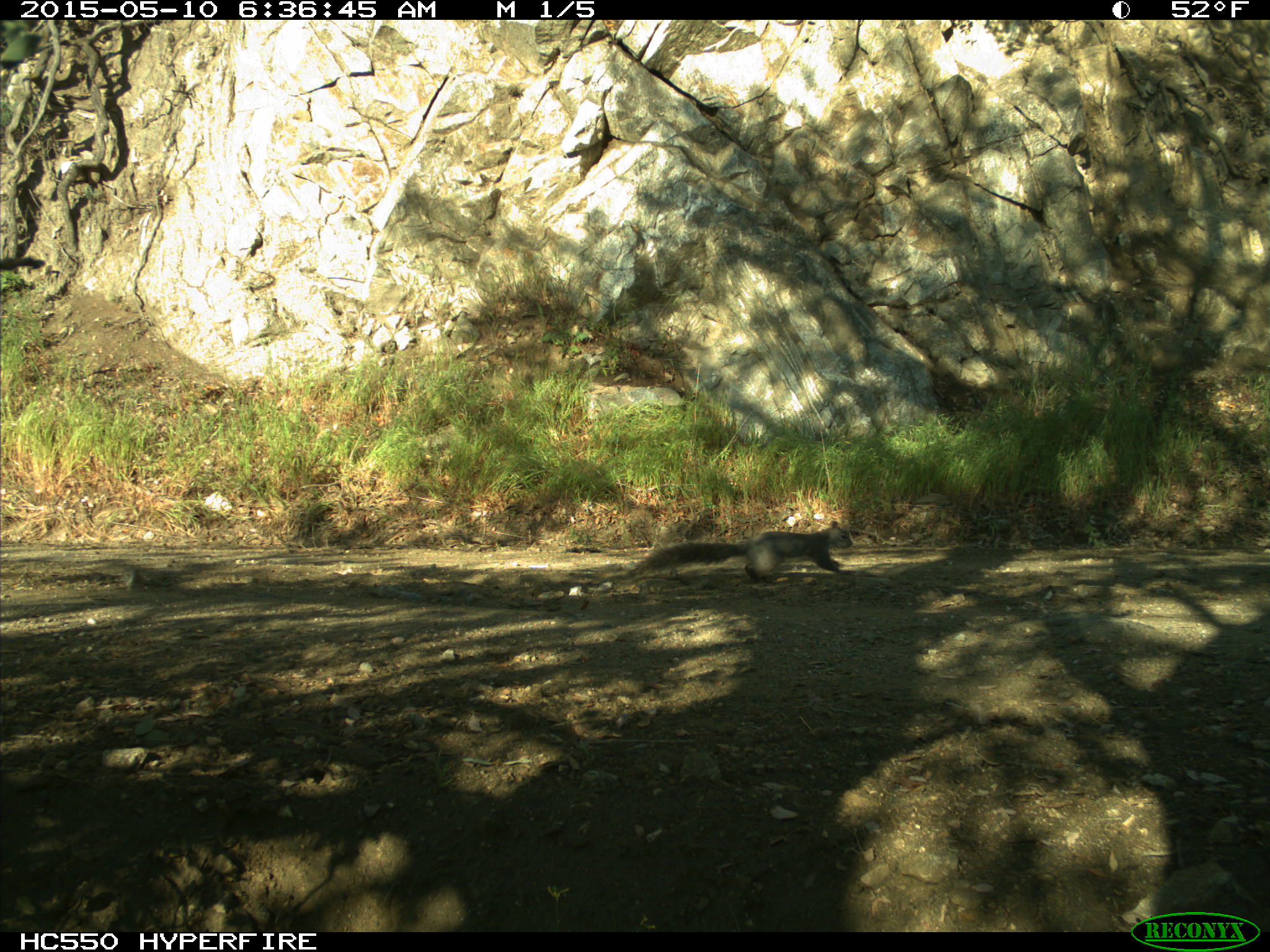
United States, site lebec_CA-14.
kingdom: Animalia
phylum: Chordata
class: Mammalia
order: Rodentia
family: Sciuridae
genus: Sciurus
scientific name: Sciurus carolinensis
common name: eastern gray squirrel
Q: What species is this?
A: Sciurus carolinensis (eastern gray squirrel).